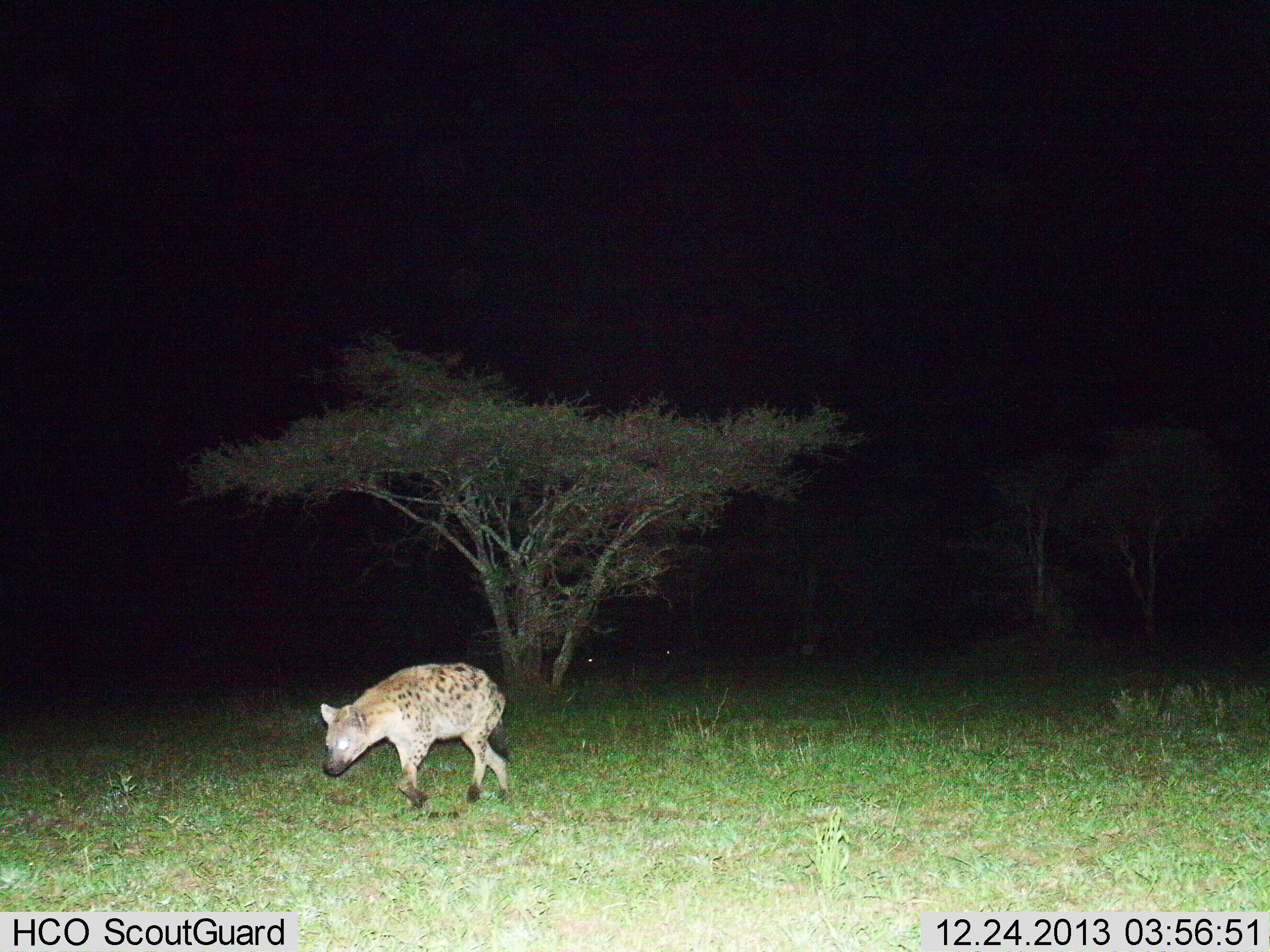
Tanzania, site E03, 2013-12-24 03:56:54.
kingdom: Animalia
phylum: Chordata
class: Mammalia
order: Carnivora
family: Hyaenidae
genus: Crocuta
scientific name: Crocuta crocuta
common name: spotted hyena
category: hyenaspotted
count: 1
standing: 0%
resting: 0%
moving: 100%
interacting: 0%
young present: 0%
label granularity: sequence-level